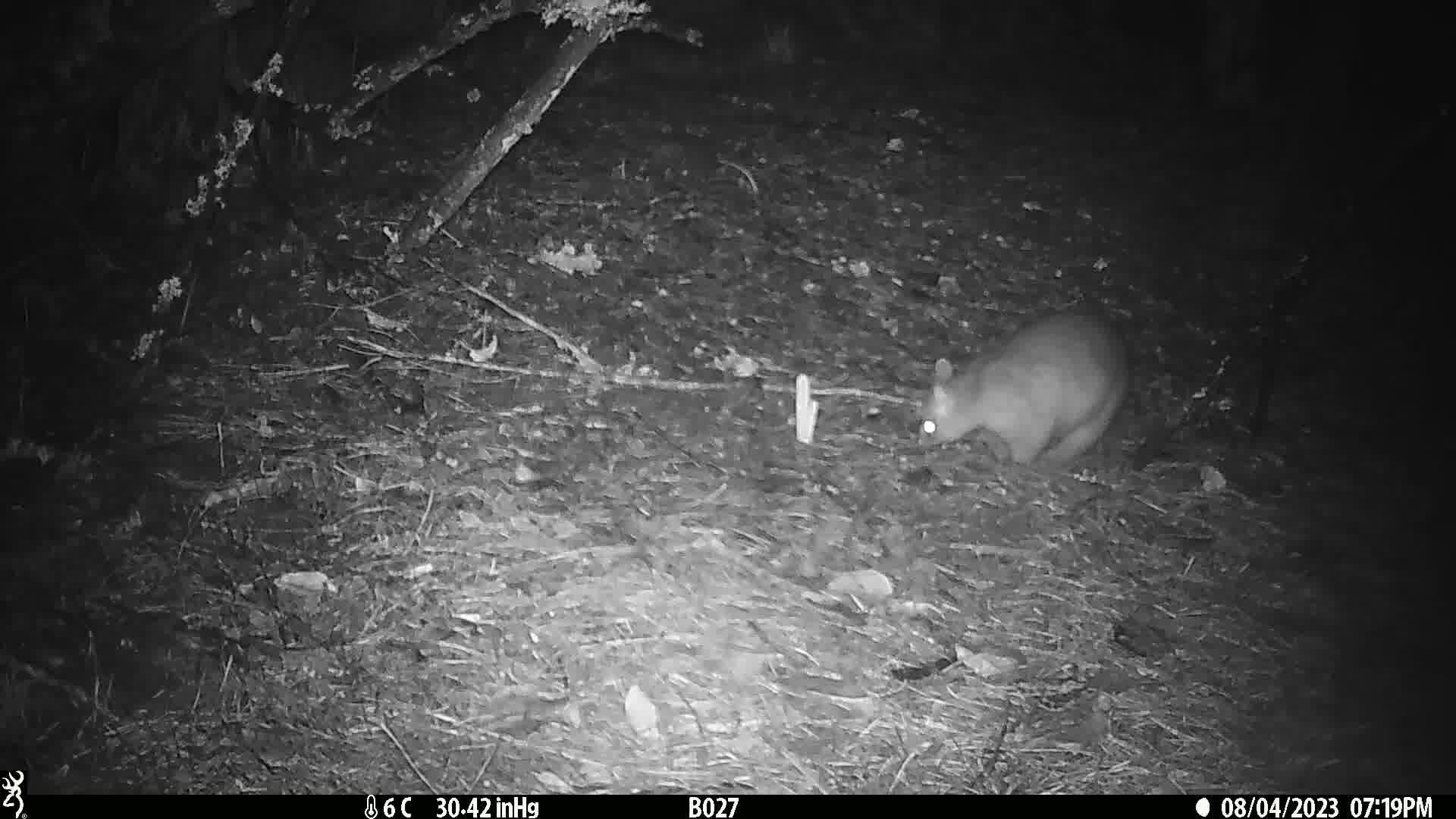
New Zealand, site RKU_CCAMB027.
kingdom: Animalia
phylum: Chordata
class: Mammalia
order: Diprotodontia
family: Phalangeridae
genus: Trichosurus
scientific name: Trichosurus vulpecula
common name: common brushtail possum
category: possum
Possum (common brushtail possum) (Trichosurus vulpecula).